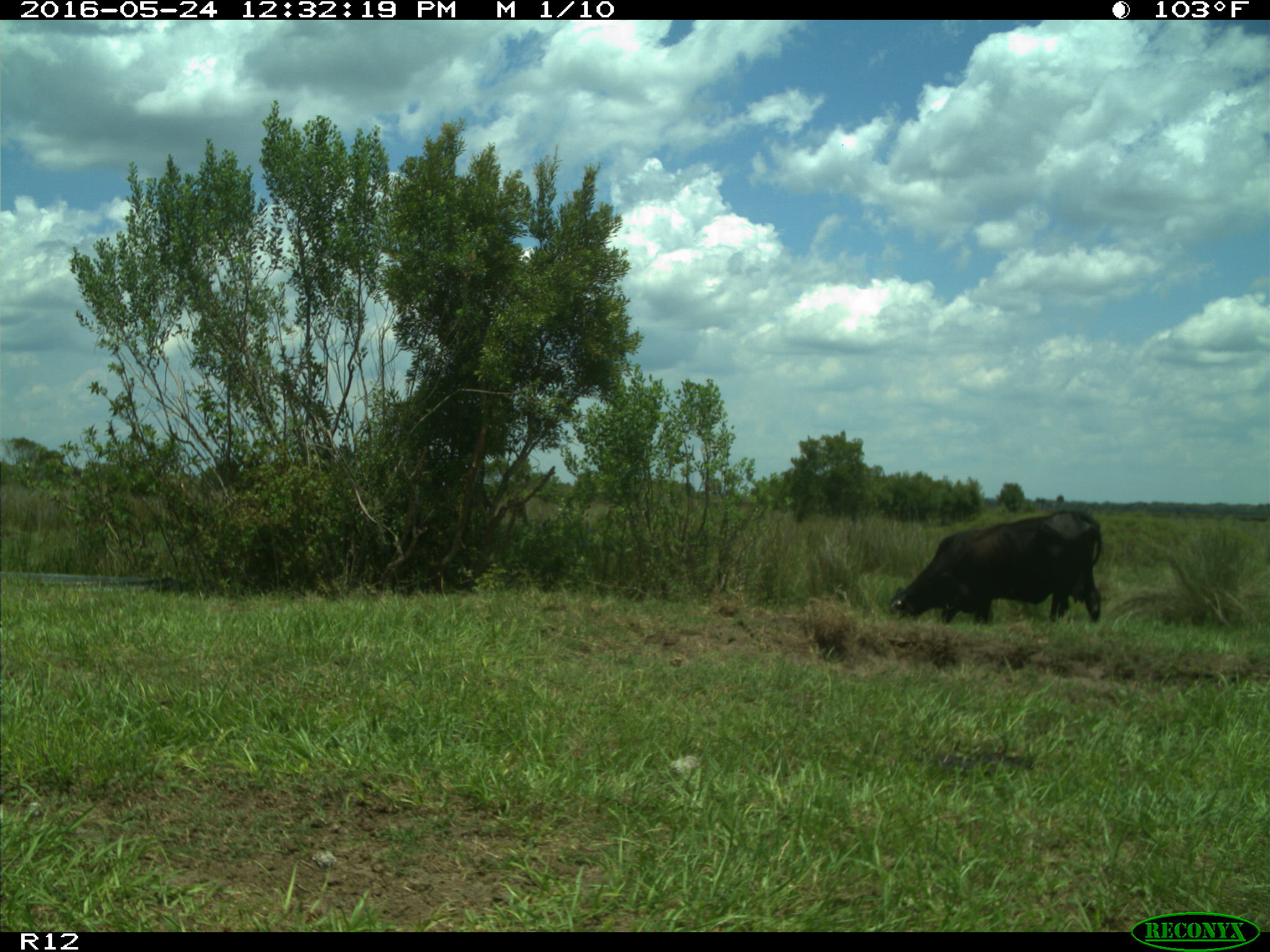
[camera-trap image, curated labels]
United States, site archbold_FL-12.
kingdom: Animalia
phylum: Chordata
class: Mammalia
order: Artiodactyla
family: Bovidae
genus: Bos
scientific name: Bos taurus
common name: domestic cow